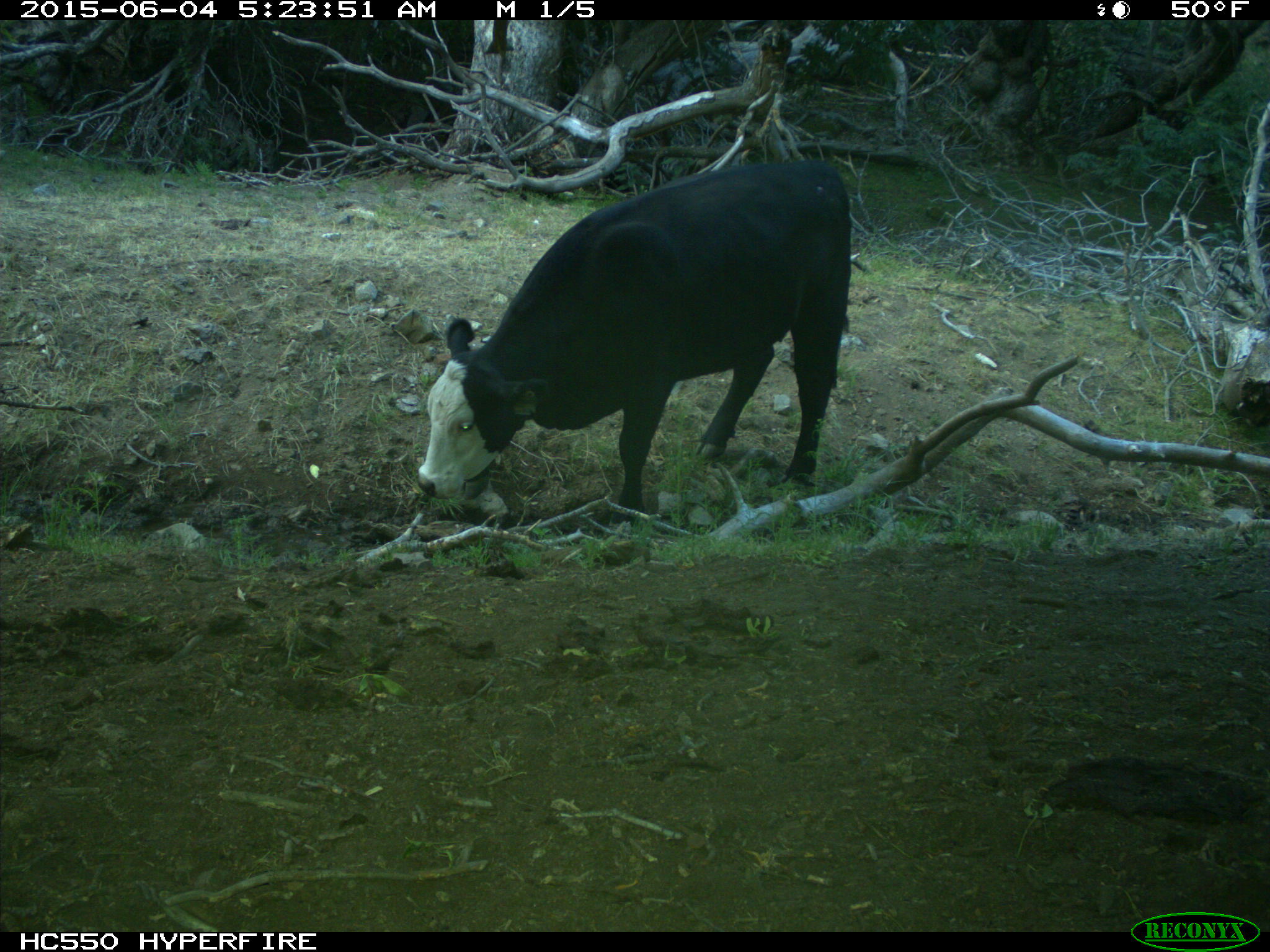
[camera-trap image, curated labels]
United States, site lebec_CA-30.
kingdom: Animalia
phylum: Chordata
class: Mammalia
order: Artiodactyla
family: Bovidae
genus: Bos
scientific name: Bos taurus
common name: domestic cow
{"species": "Bos taurus (domestic cow)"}